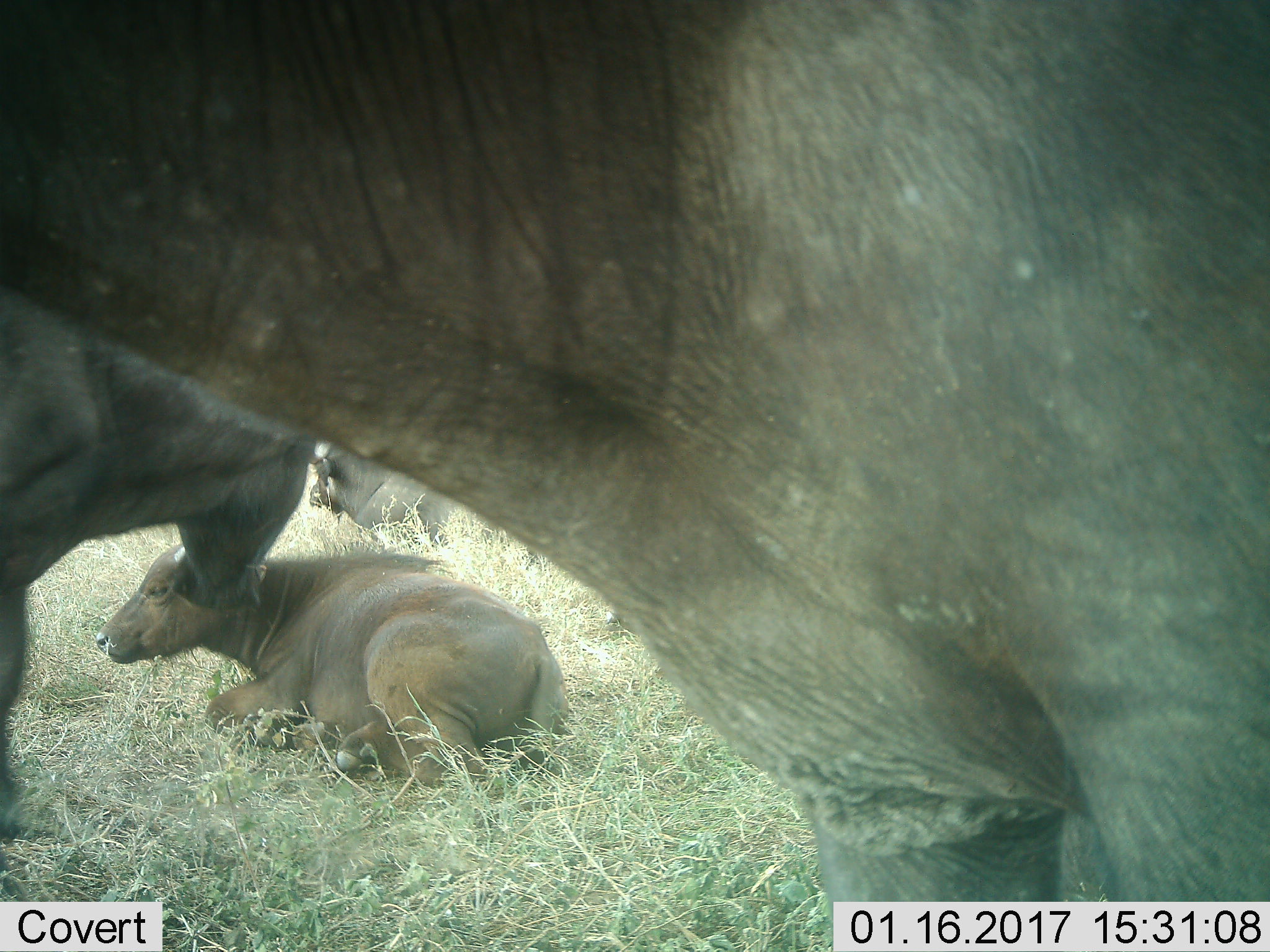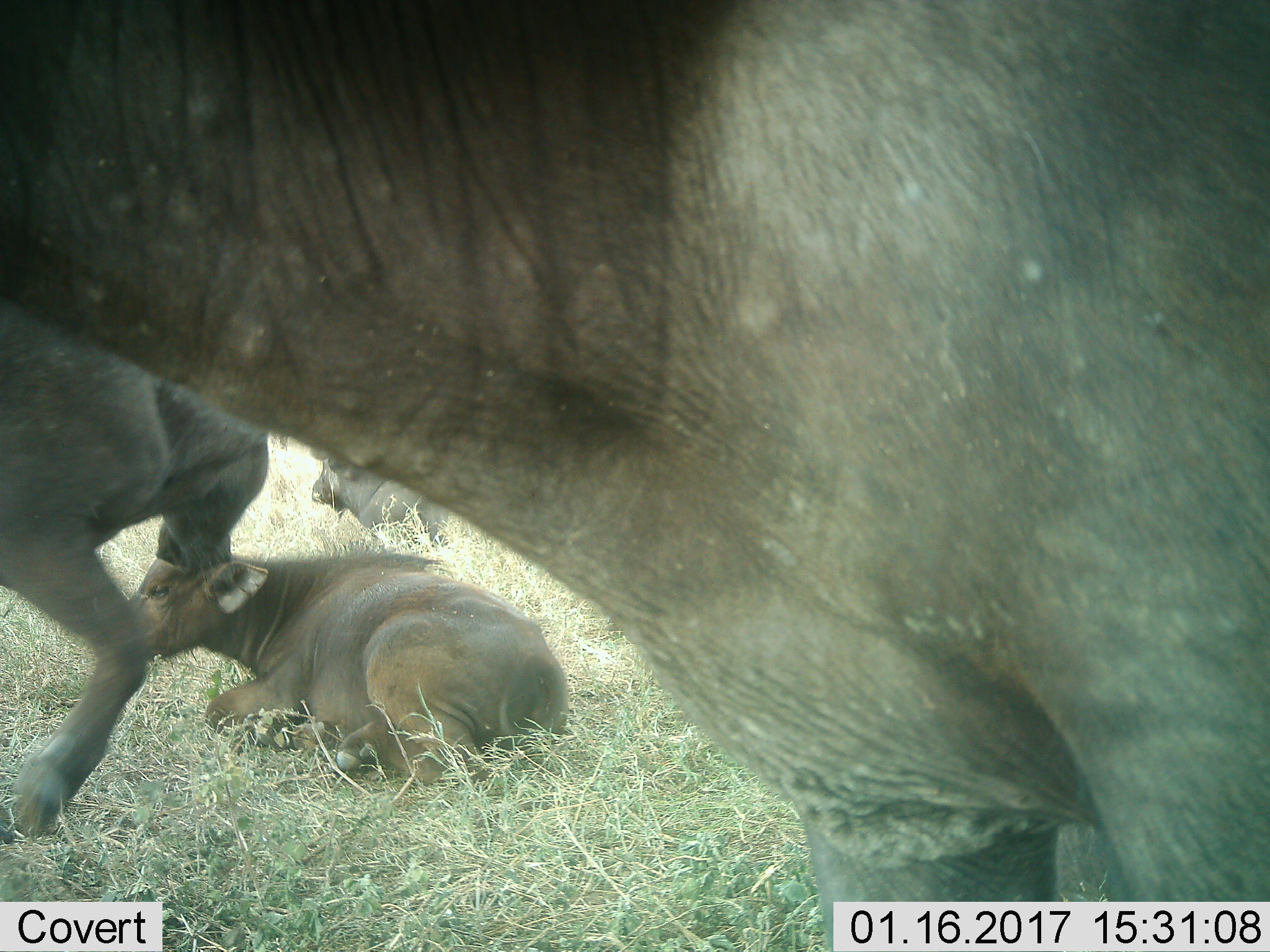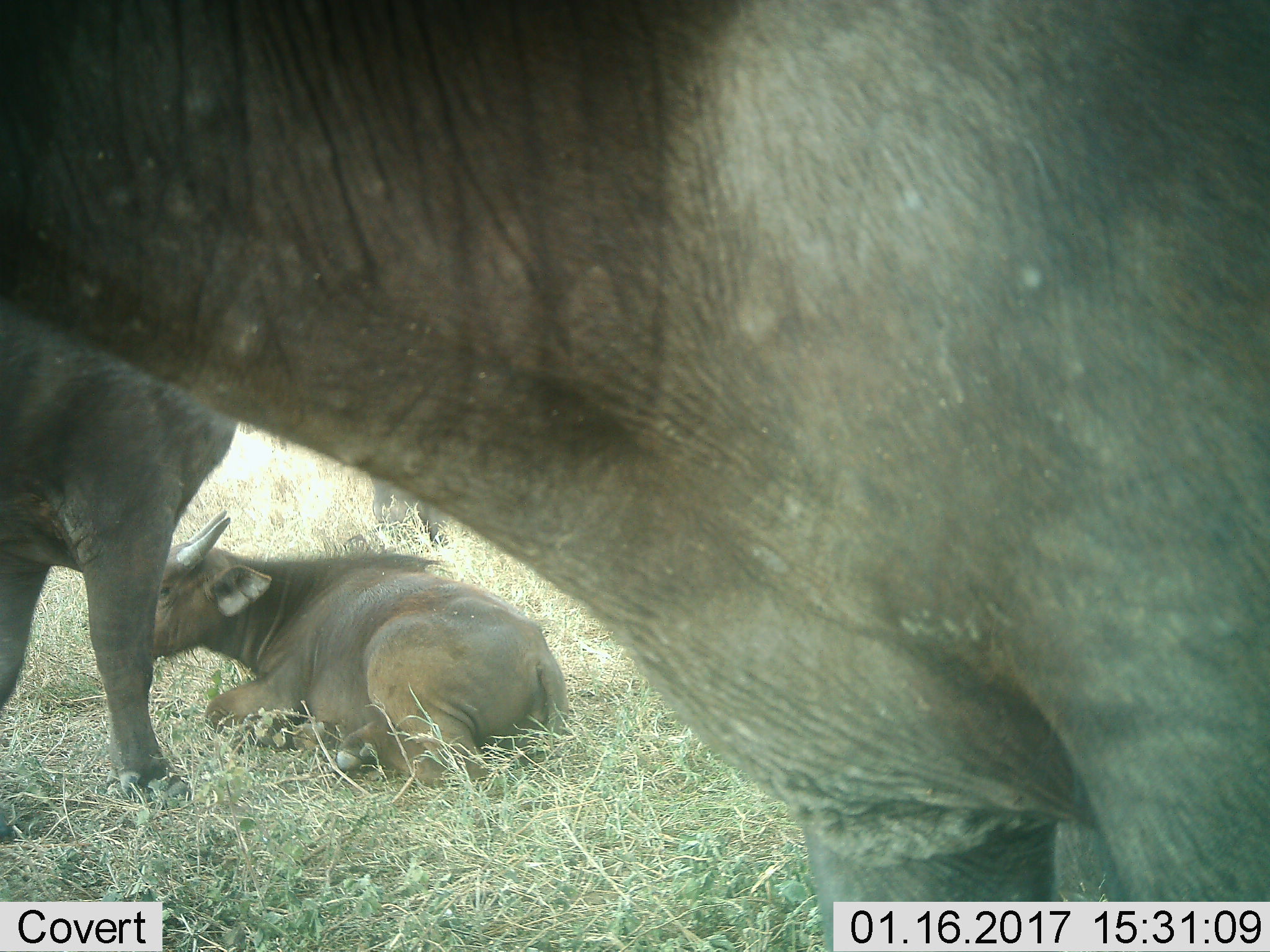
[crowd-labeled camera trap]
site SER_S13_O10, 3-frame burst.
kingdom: Animalia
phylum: Chordata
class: Mammalia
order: Artiodactyla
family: Bovidae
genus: Syncerus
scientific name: Syncerus caffer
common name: african buffalo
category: buffalo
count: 4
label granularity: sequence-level